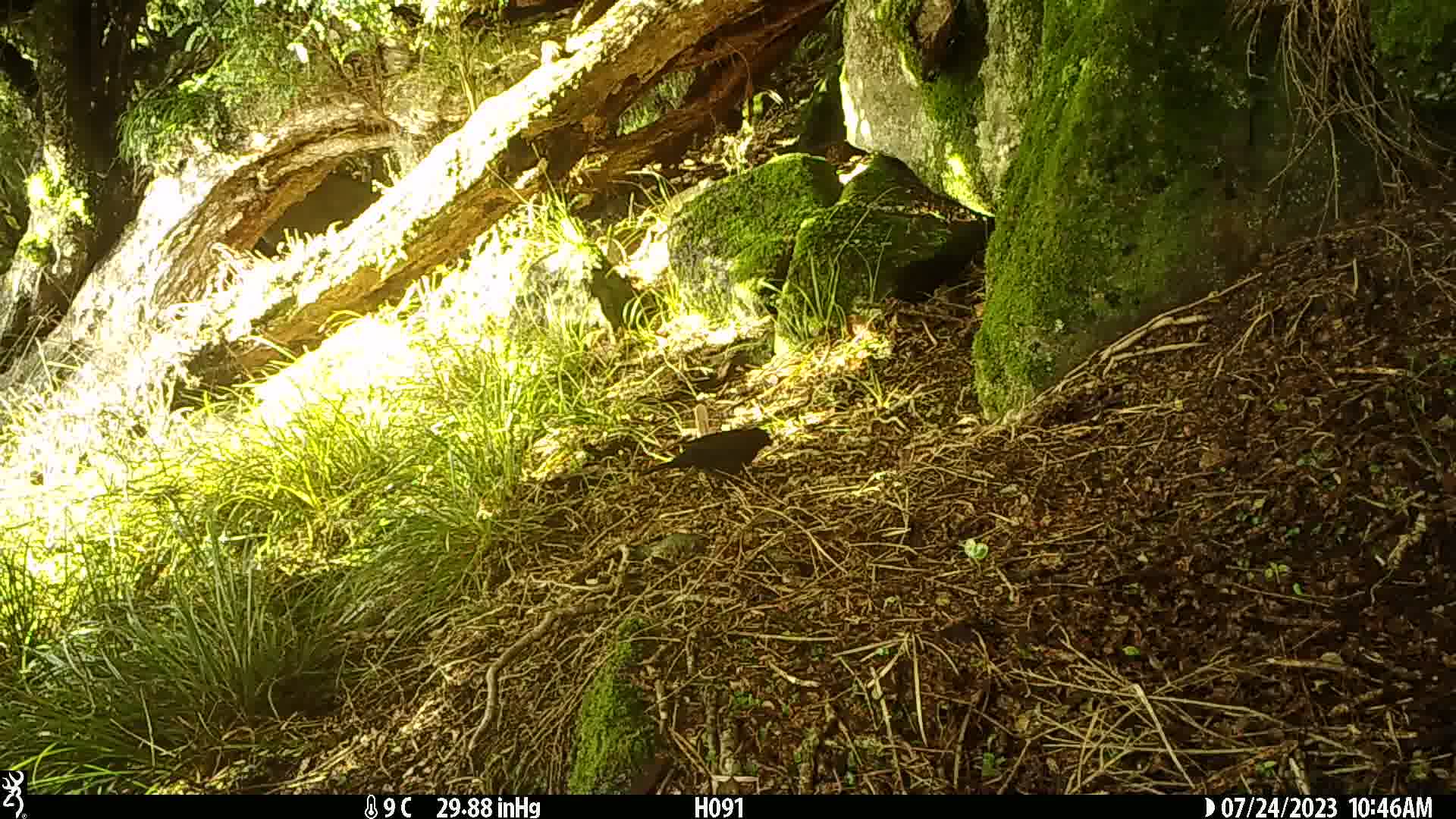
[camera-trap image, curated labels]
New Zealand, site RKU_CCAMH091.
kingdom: Animalia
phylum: Chordata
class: Aves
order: Passeriformes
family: Turdidae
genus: Turdus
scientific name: Turdus merula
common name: eurasian blackbird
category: blackbird